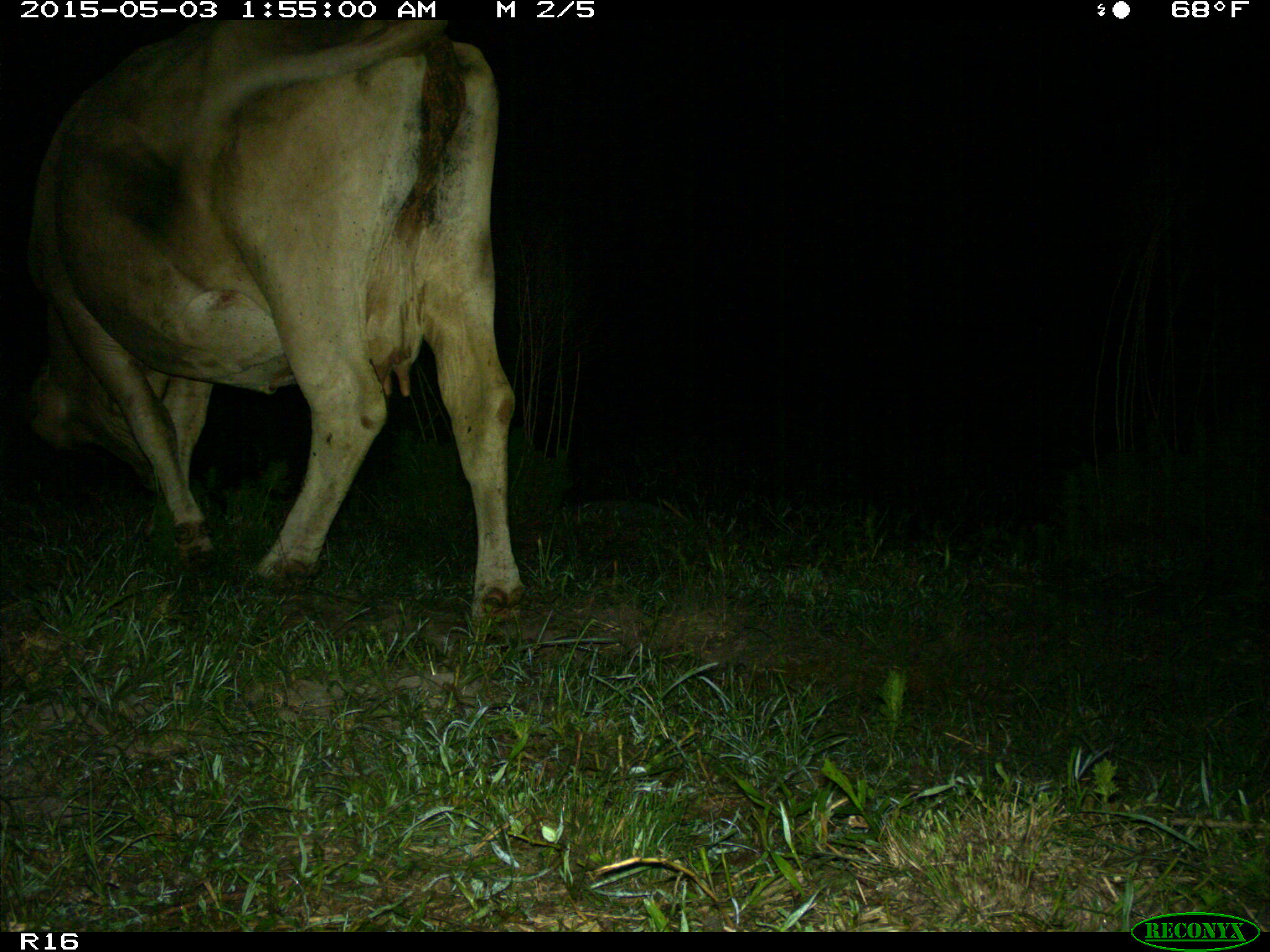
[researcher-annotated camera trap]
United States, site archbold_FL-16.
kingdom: Animalia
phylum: Chordata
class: Mammalia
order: Artiodactyla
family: Bovidae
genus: Bos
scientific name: Bos taurus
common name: domestic cow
Bos taurus (domestic cow).